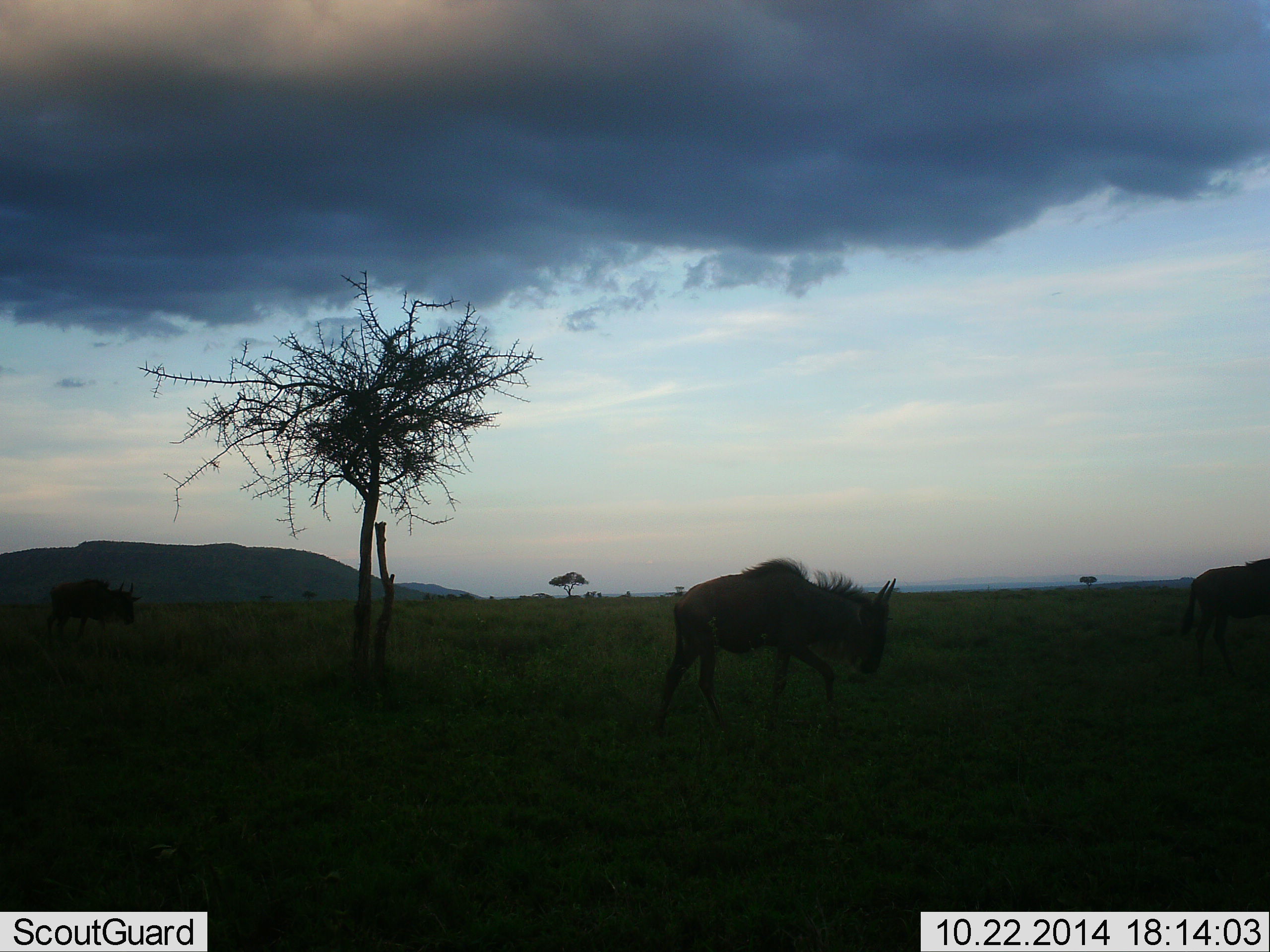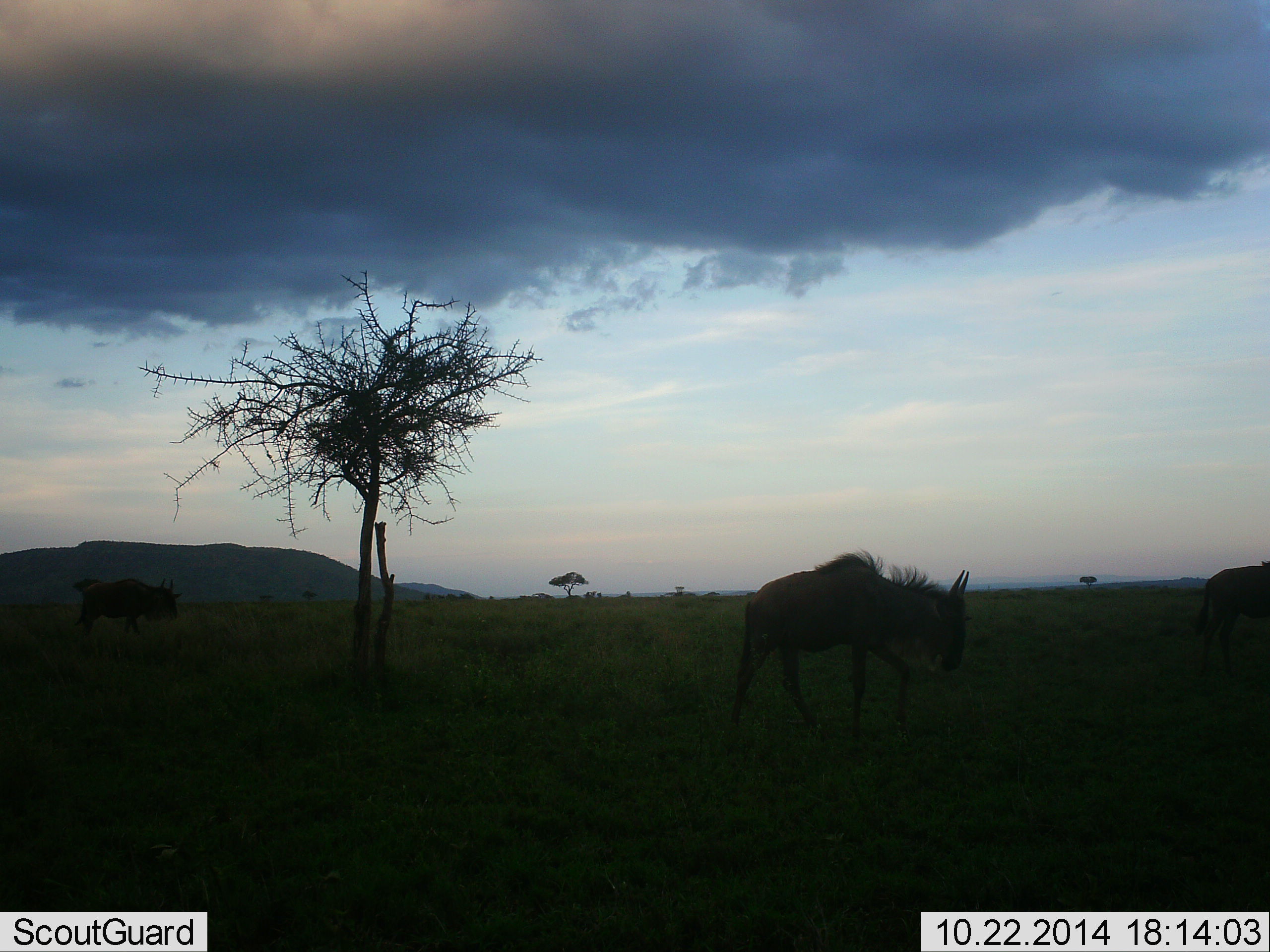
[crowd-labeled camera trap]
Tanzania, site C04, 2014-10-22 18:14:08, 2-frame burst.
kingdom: Animalia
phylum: Chordata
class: Mammalia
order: Artiodactyla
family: Bovidae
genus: Connochaetes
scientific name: Connochaetes taurinus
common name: blue wildebeest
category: wildebeest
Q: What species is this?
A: Wildebeest (blue wildebeest) (Connochaetes taurinus).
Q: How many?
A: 3.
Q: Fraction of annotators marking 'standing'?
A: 10%.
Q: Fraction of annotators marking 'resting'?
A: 0%.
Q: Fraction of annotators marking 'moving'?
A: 80%.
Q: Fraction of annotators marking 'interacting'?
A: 0%.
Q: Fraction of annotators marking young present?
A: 0%.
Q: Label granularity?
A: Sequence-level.